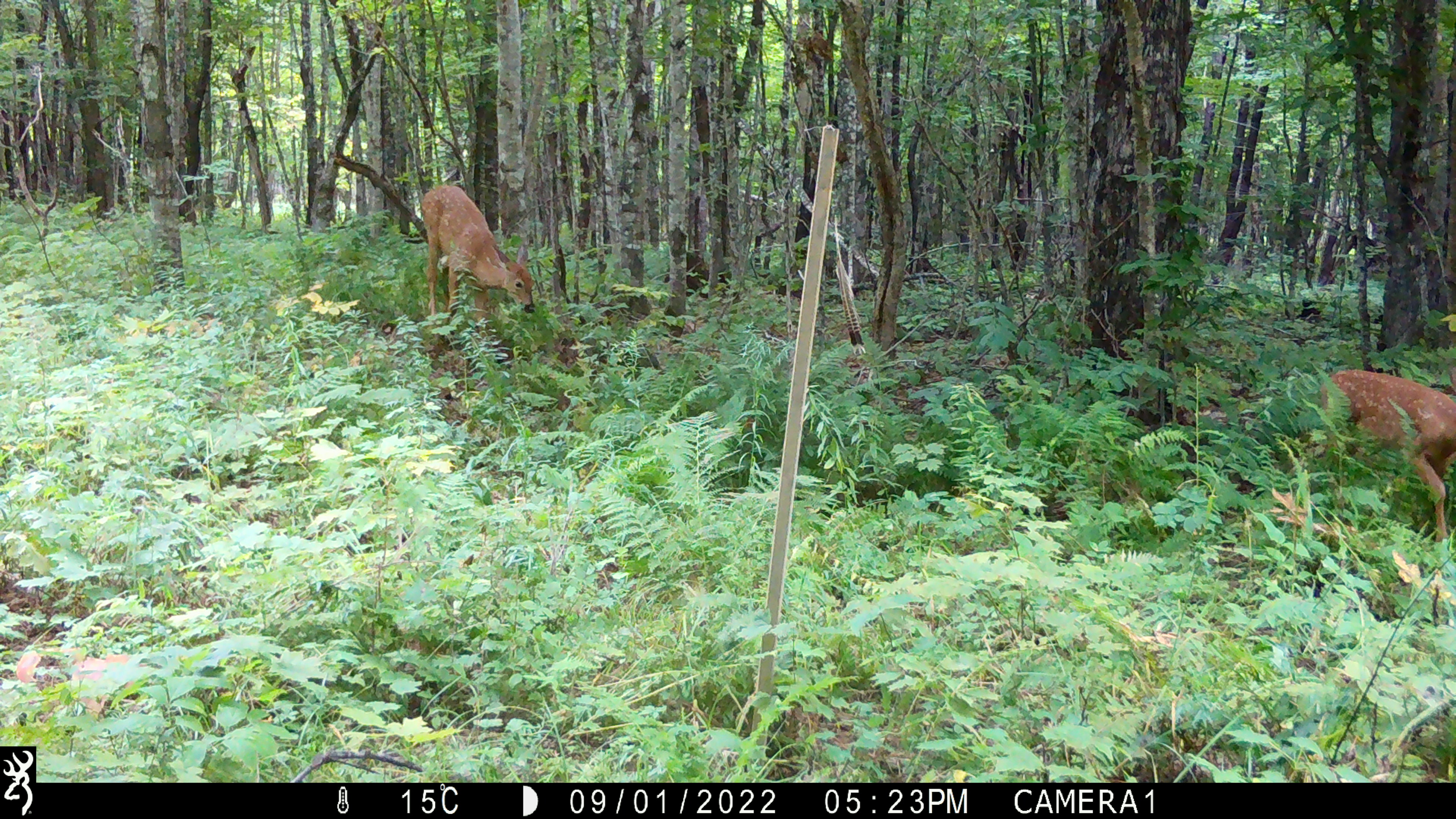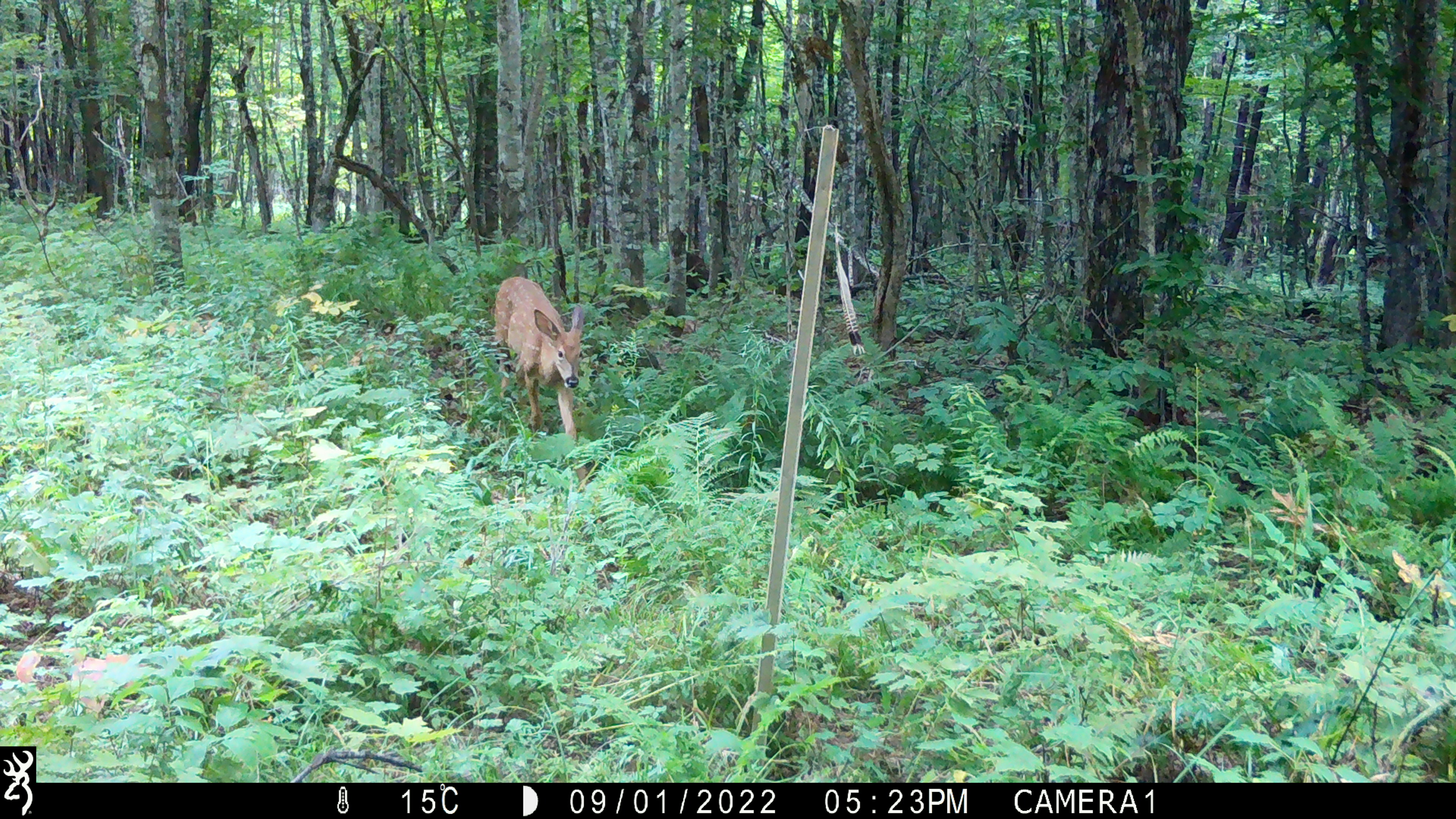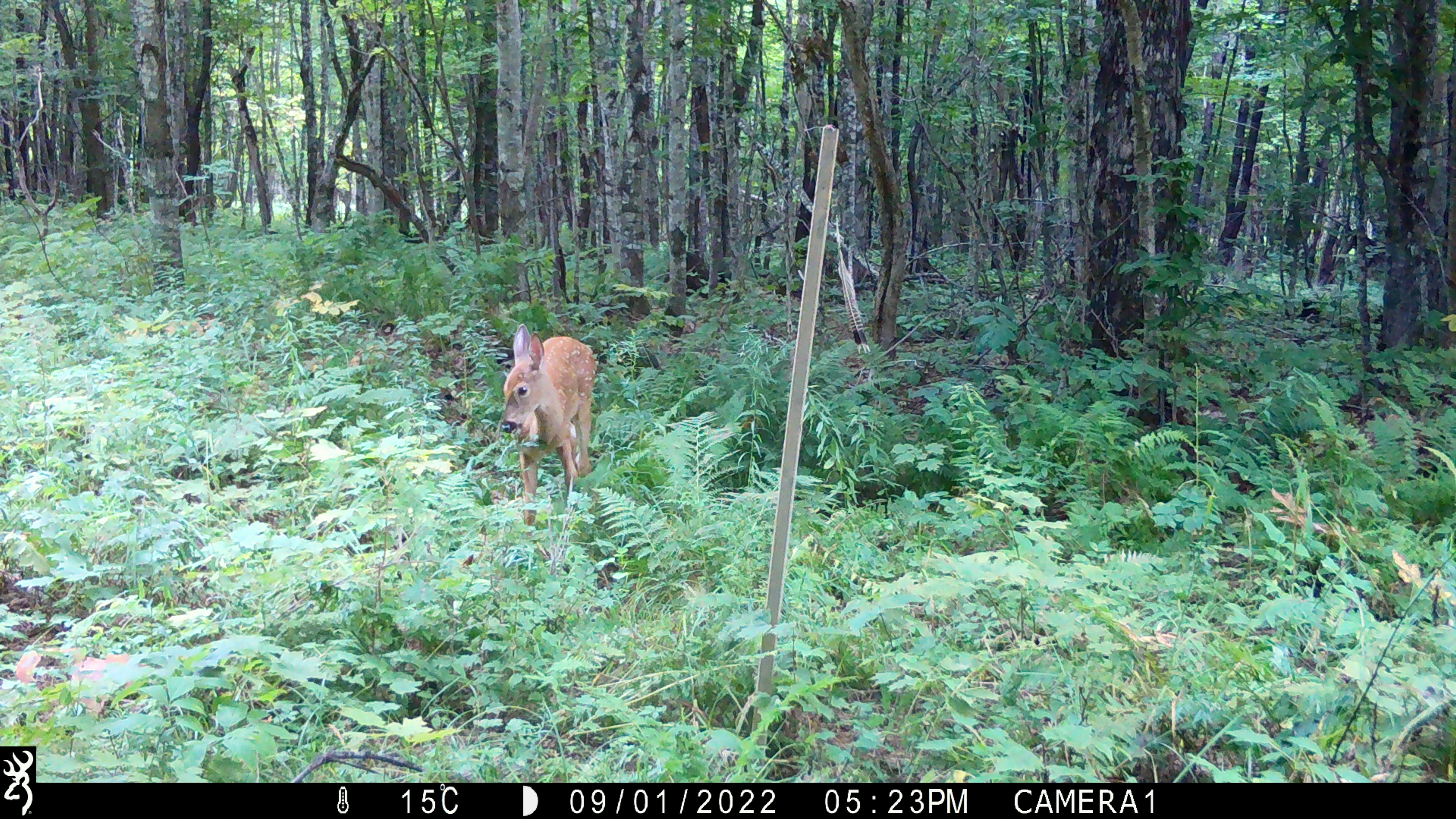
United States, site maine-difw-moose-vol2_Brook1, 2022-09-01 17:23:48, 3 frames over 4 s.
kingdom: Animalia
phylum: Chordata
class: Mammalia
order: Artiodactyla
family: Cervidae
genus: Odocoileus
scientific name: Odocoileus virginianus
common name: white-tailed deer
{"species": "white-tailed deer (Odocoileus virginianus)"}